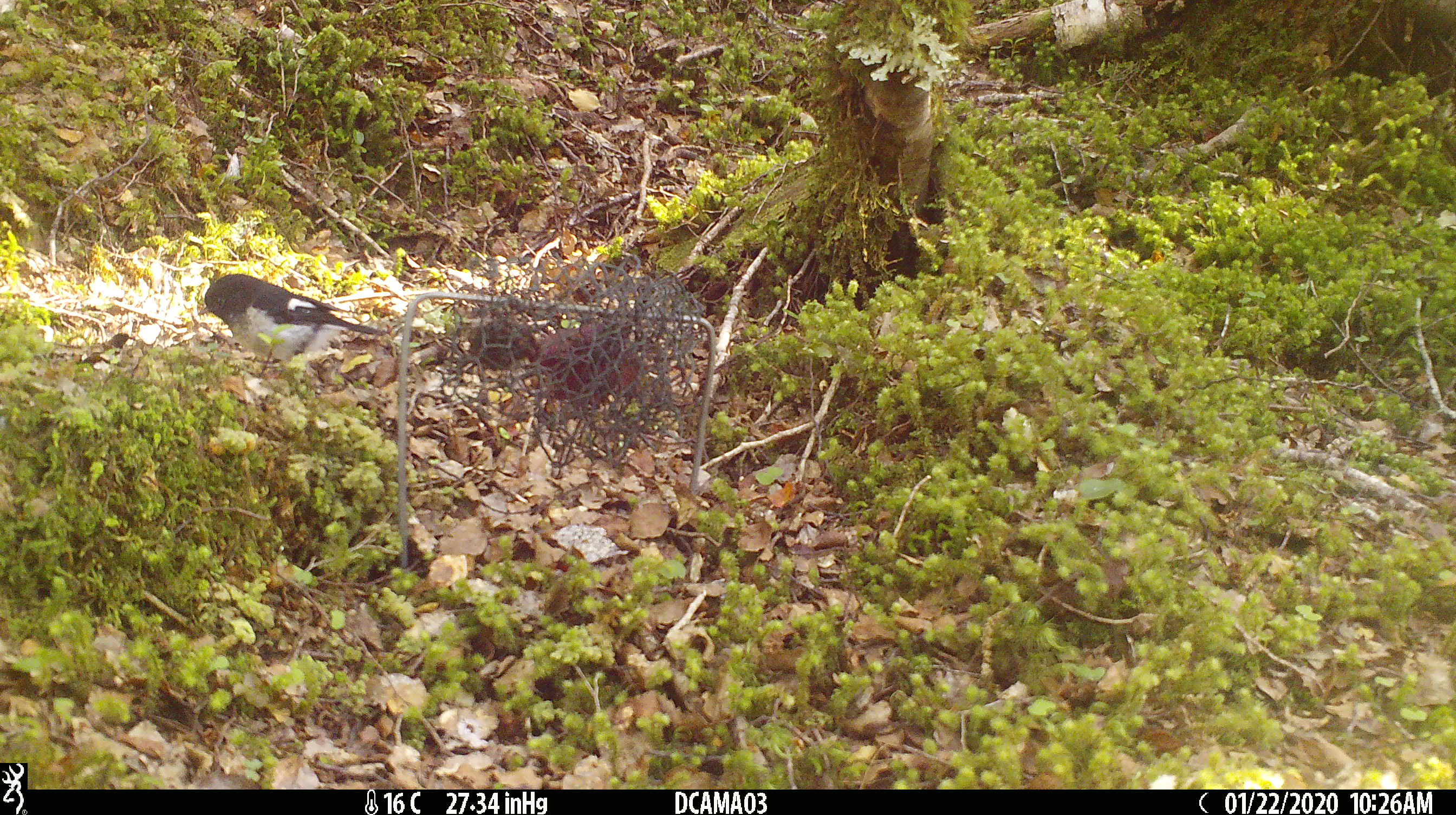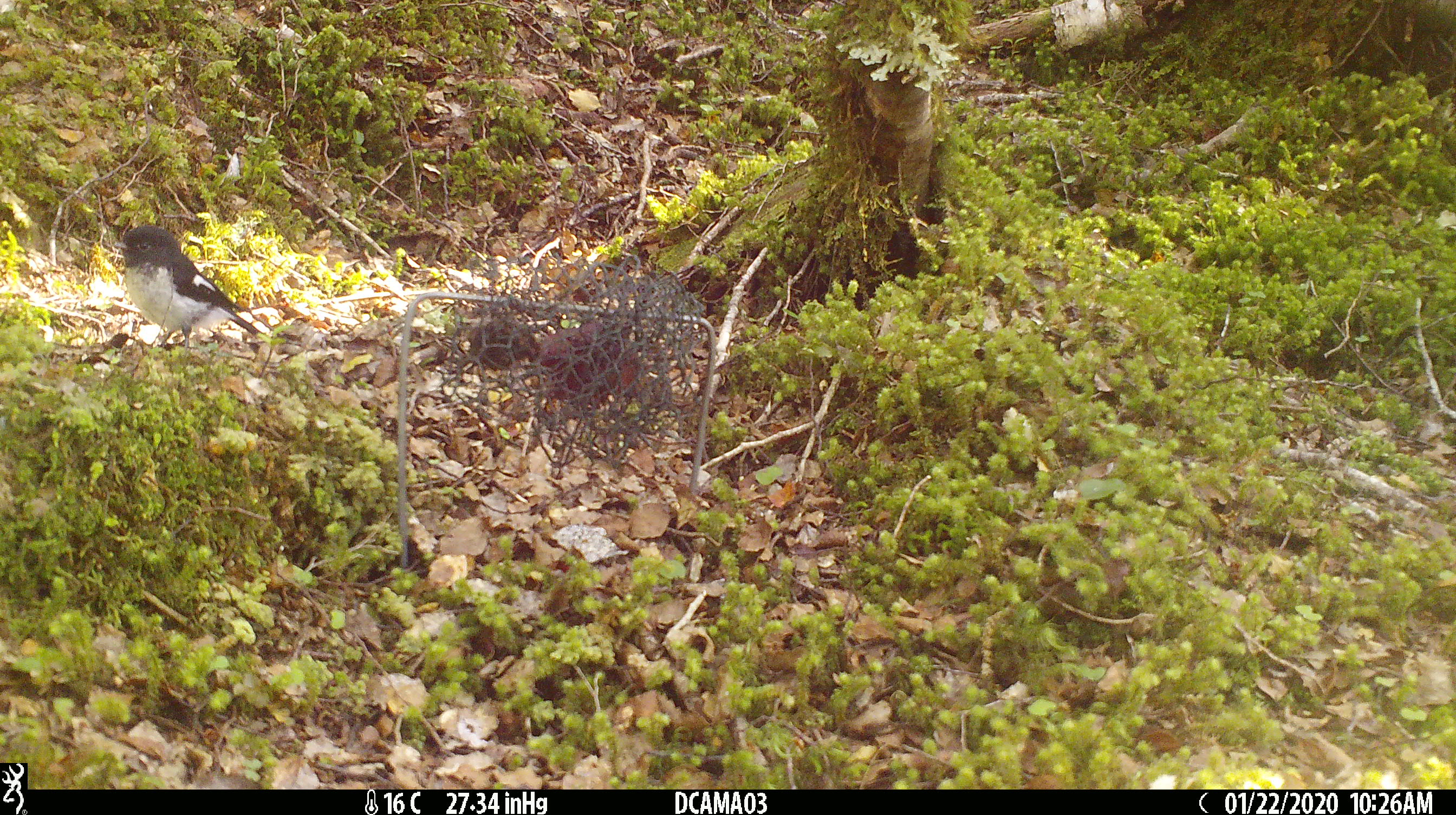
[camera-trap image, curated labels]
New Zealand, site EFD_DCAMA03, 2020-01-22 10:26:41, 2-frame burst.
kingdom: Animalia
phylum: Chordata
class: Aves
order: Passeriformes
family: Petroicidae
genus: Petroica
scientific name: Petroica macrocephala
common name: tomtit